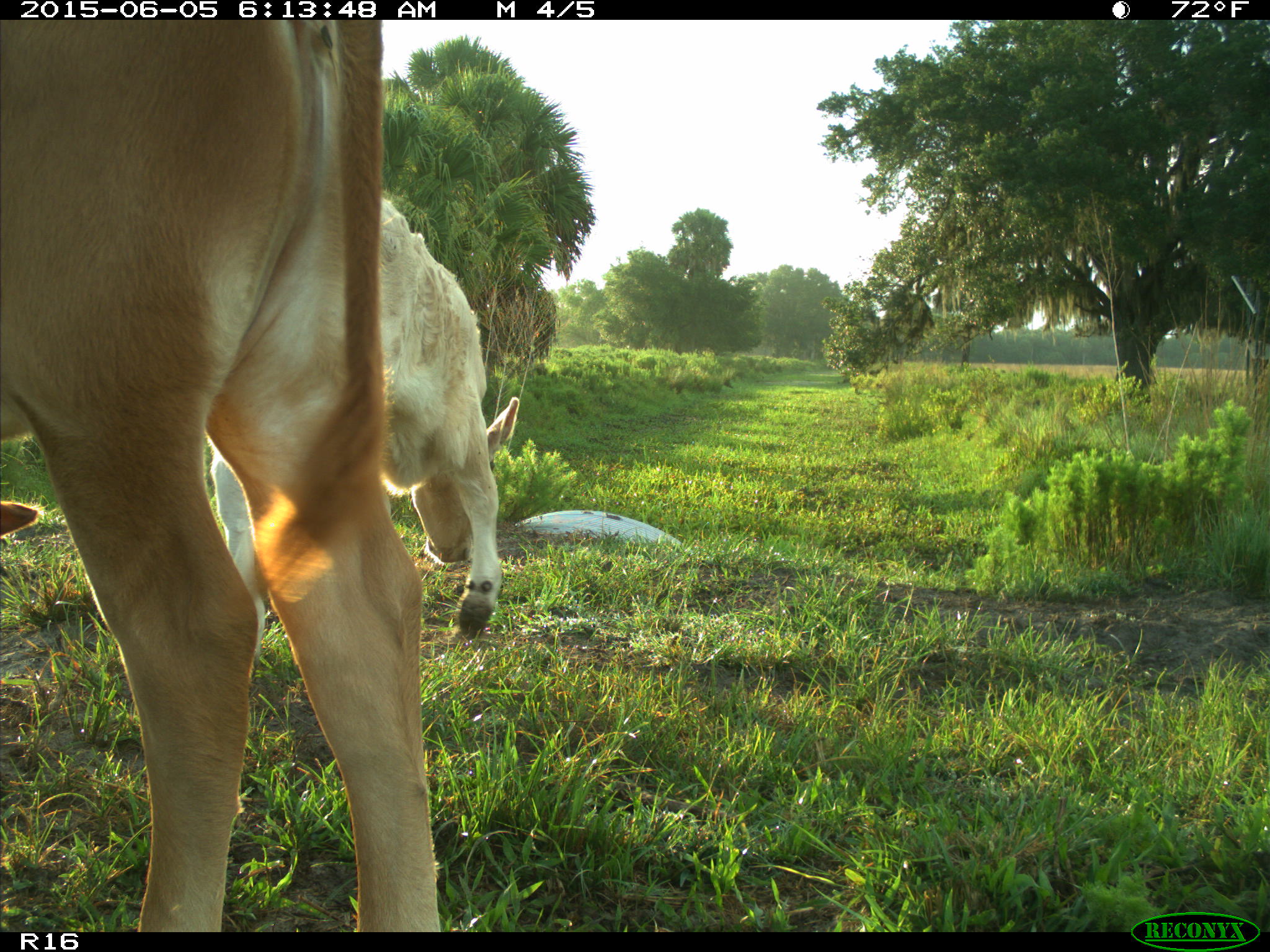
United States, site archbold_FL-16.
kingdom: Animalia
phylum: Chordata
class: Mammalia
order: Artiodactyla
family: Bovidae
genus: Bos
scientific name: Bos taurus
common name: domestic cow